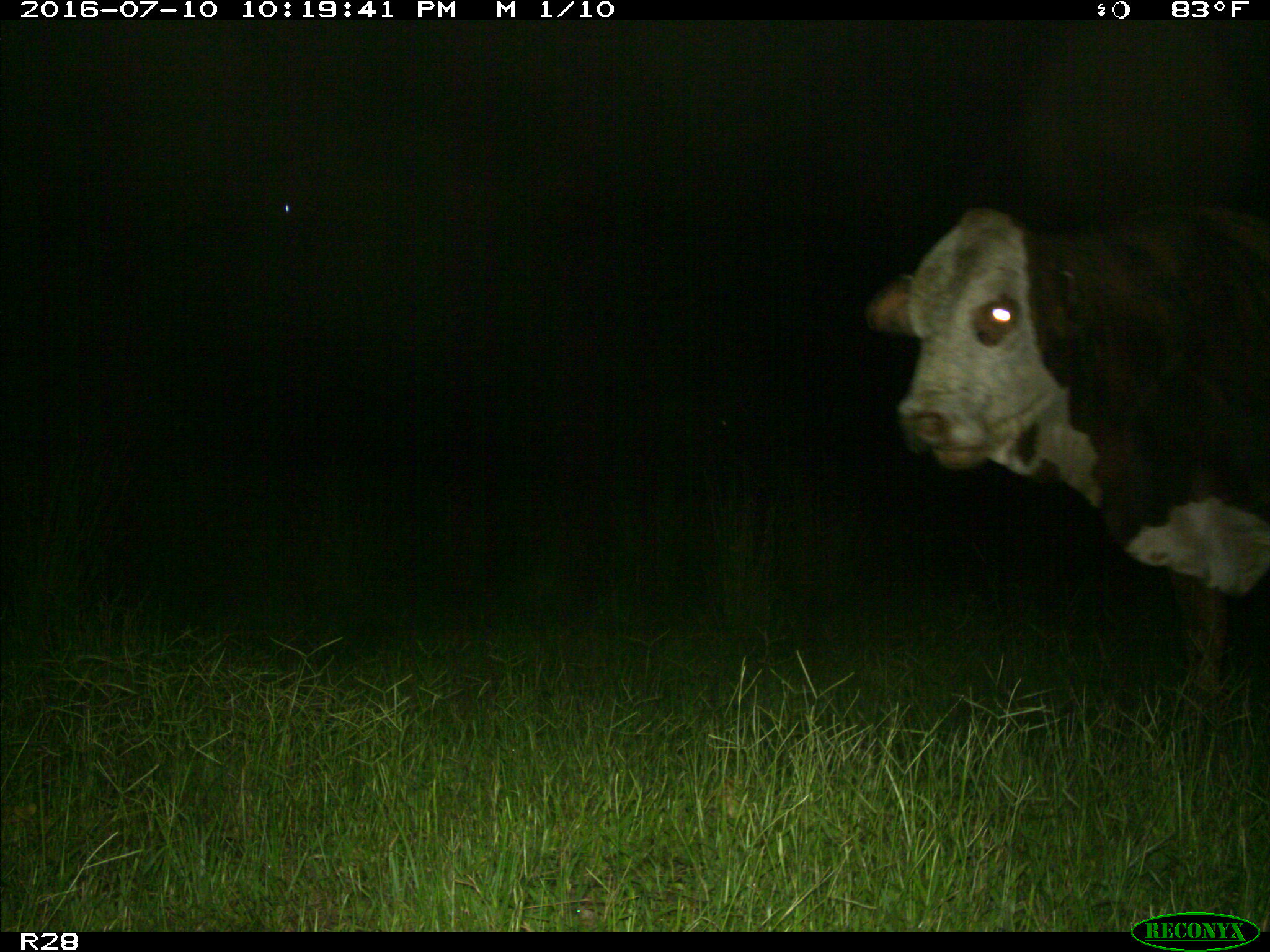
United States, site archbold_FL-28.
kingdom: Animalia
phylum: Chordata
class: Mammalia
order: Artiodactyla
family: Bovidae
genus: Bos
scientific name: Bos taurus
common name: domestic cow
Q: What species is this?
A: Bos taurus (domestic cow).